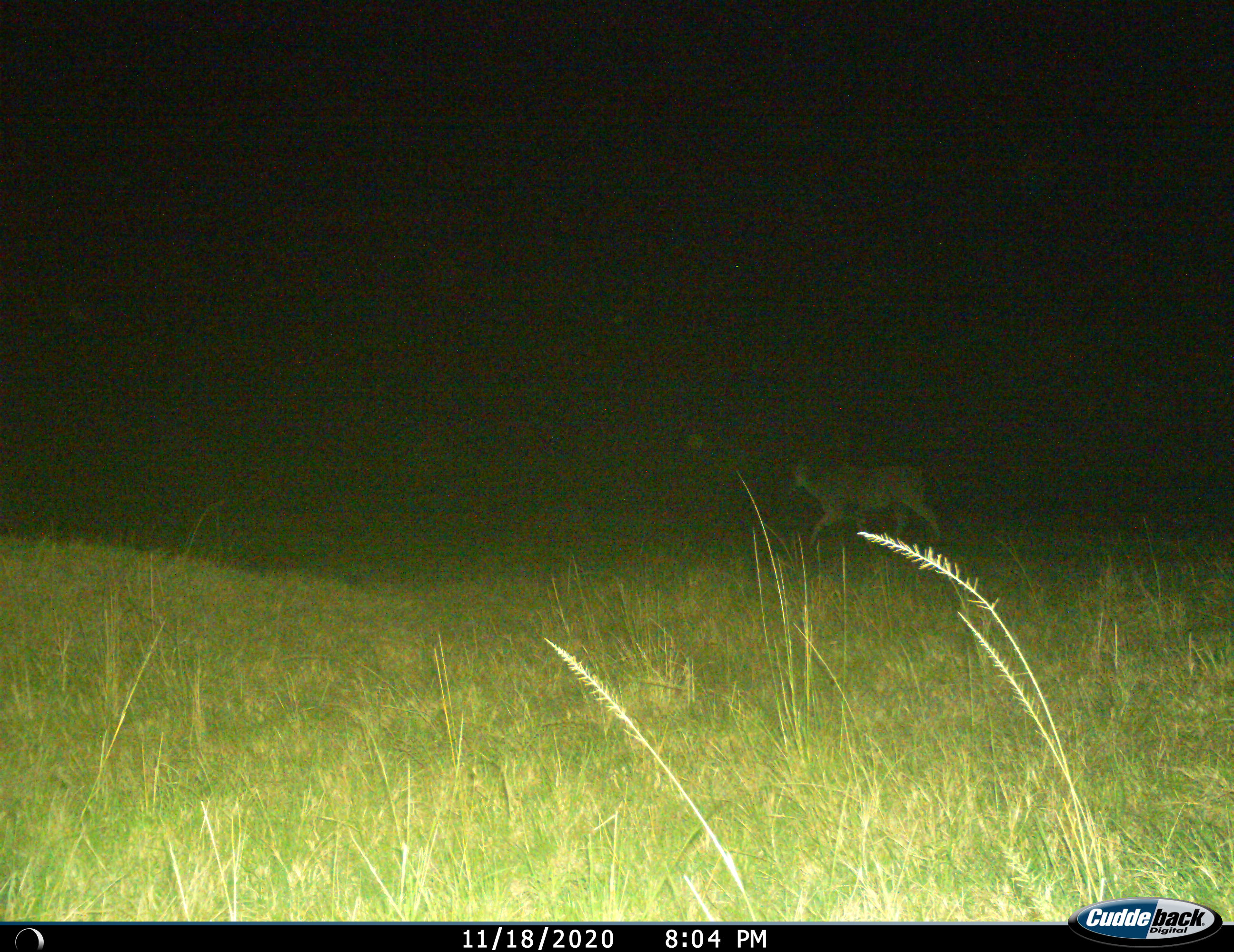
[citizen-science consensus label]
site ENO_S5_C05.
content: unidentified animal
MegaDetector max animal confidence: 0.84